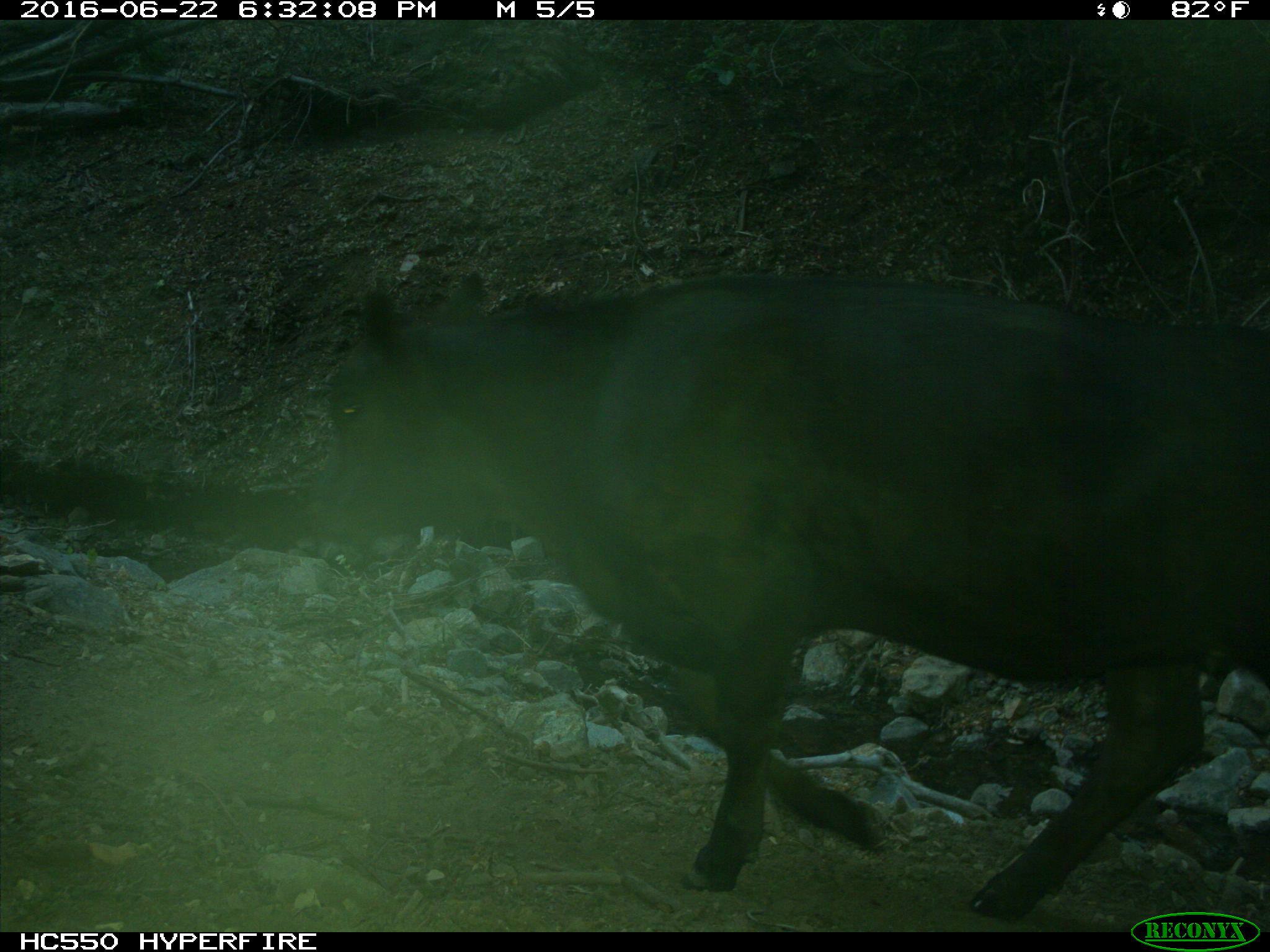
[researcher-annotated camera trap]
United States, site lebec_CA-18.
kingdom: Animalia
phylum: Chordata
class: Mammalia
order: Artiodactyla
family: Bovidae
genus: Bos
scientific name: Bos taurus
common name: domestic cow